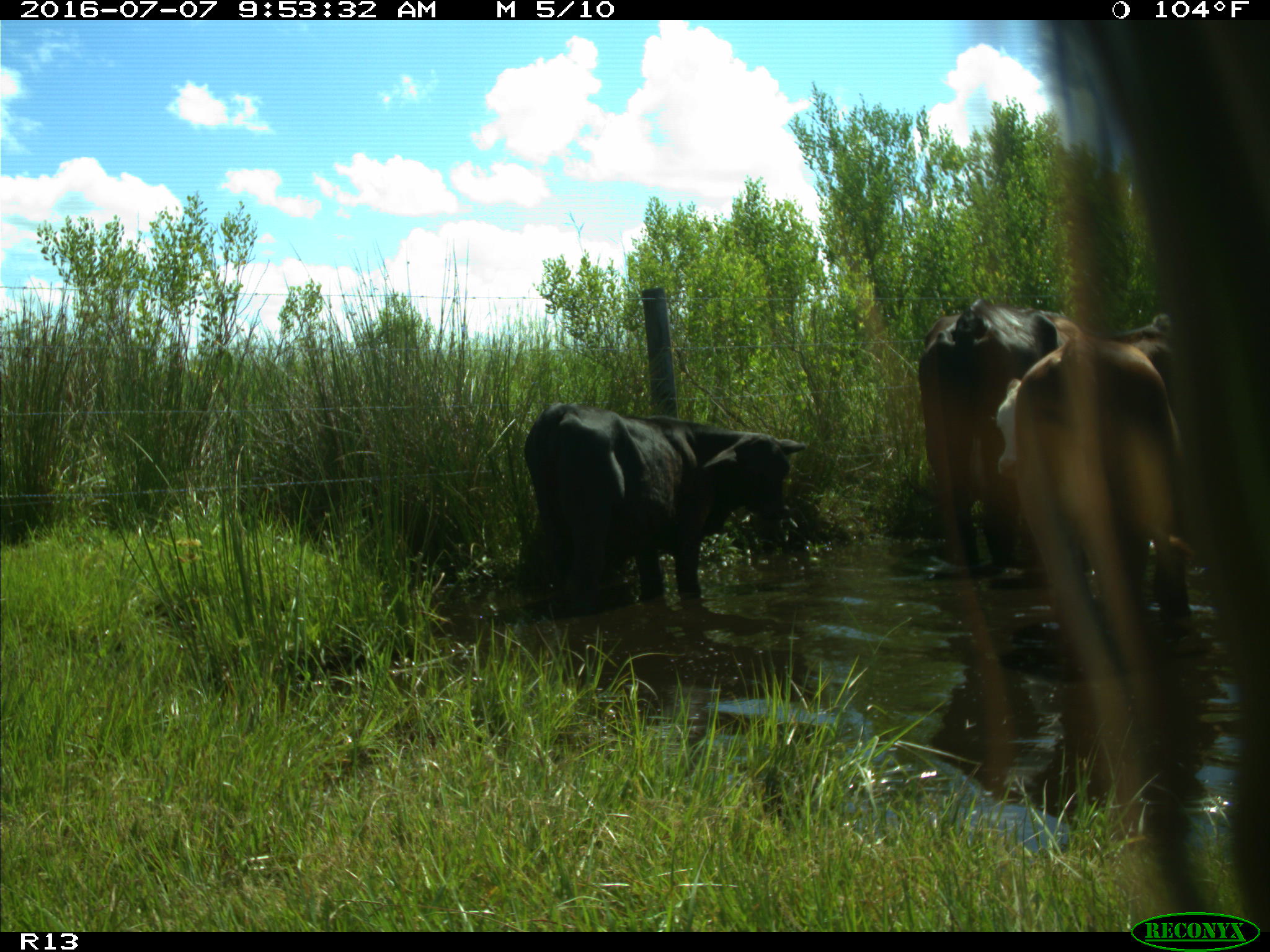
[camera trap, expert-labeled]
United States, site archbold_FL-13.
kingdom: Animalia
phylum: Chordata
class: Mammalia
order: Artiodactyla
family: Bovidae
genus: Bos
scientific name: Bos taurus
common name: domestic cow